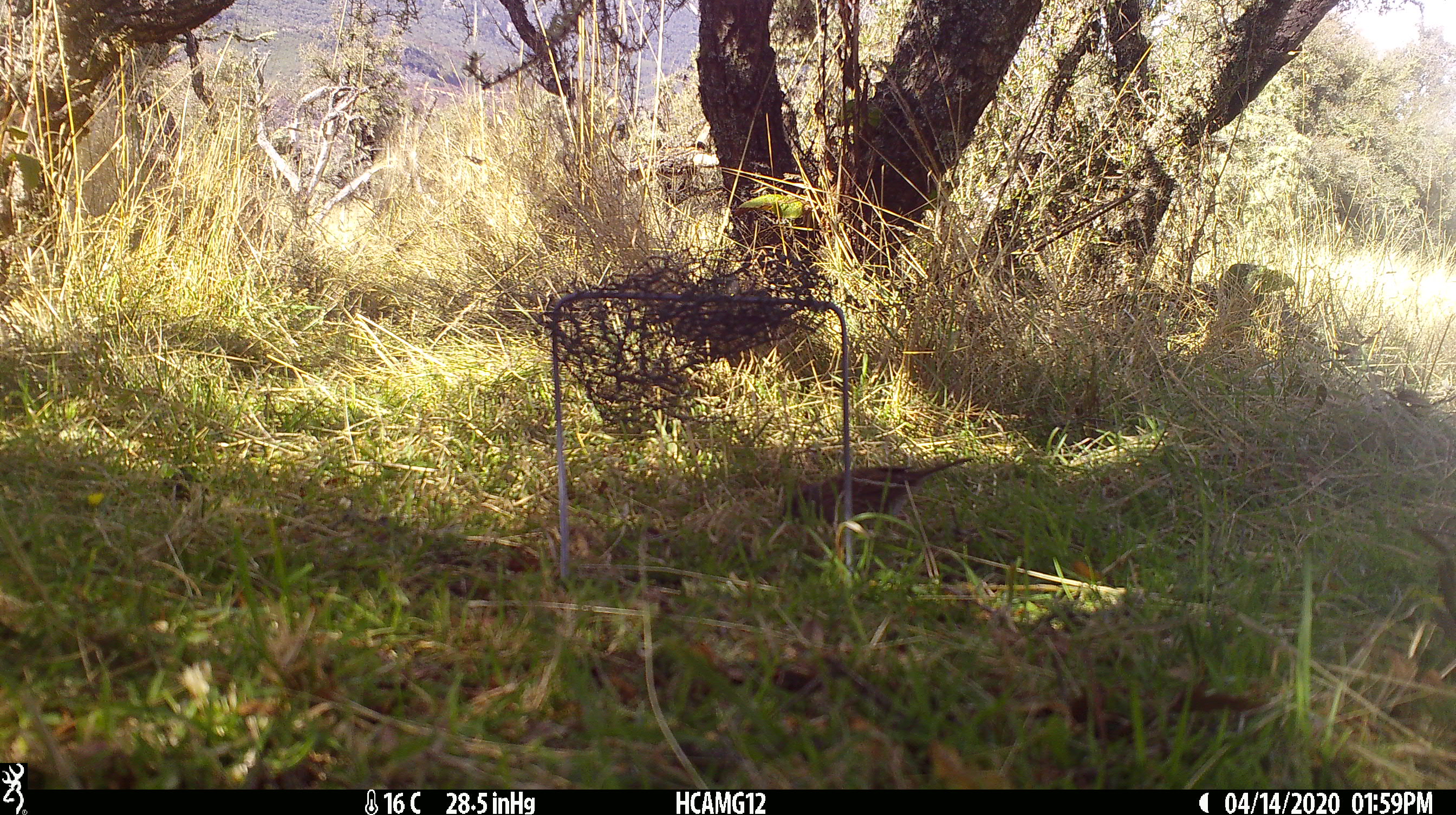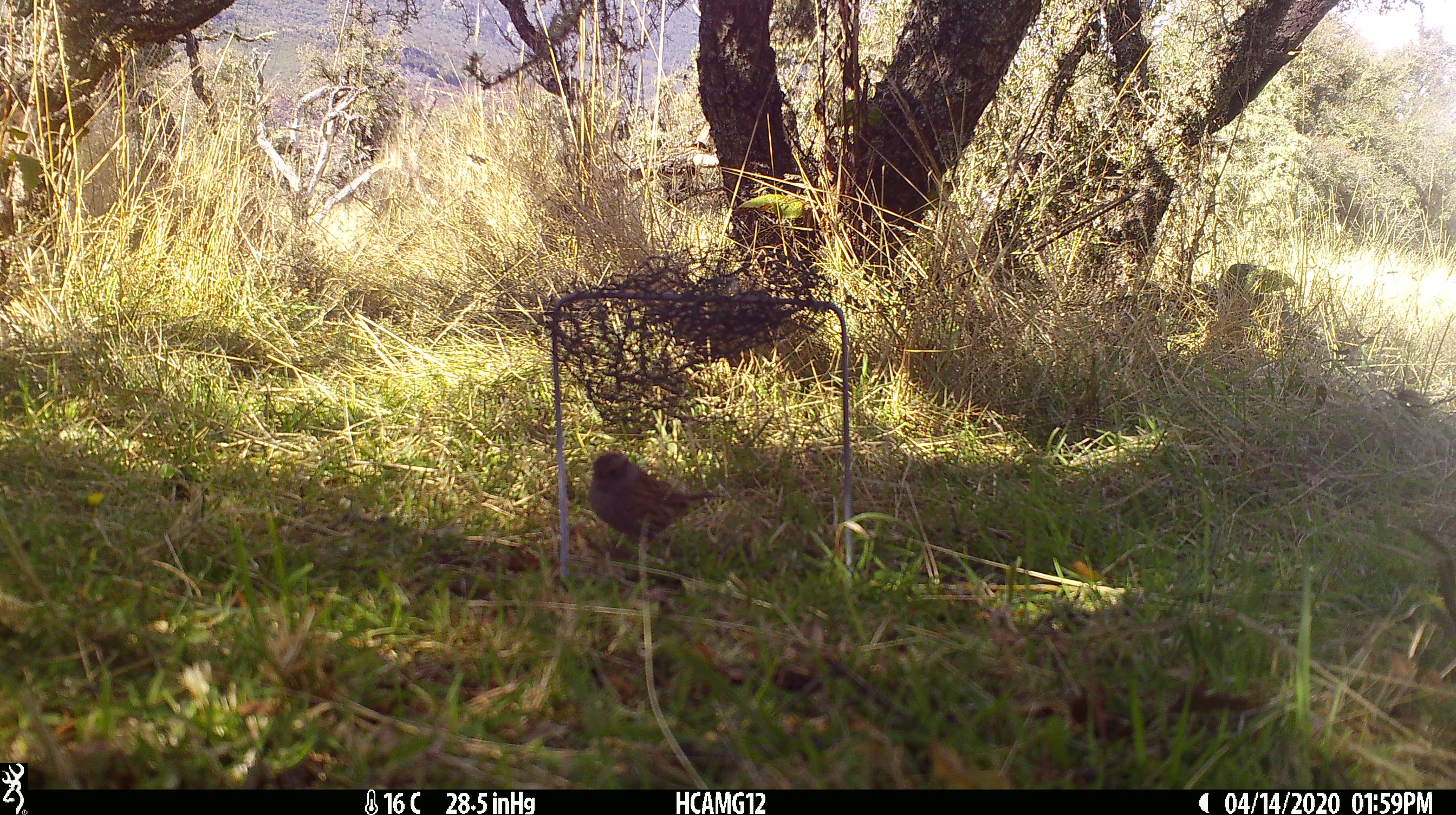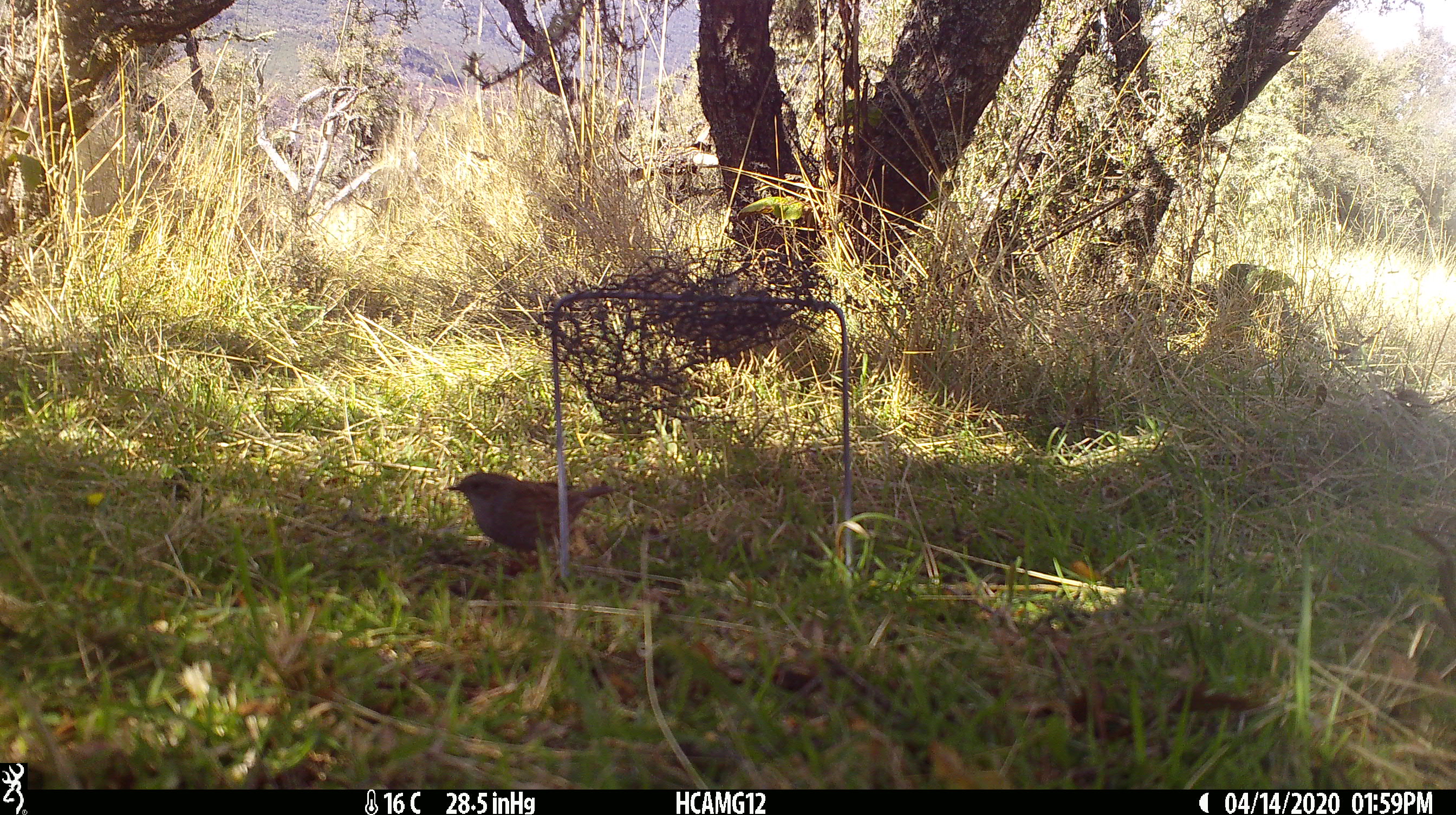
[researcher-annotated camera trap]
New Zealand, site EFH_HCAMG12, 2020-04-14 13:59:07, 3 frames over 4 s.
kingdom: Animalia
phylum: Chordata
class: Aves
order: Passeriformes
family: Prunellidae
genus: Prunella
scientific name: Prunella modularis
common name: dunnock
Dunnock (Prunella modularis).